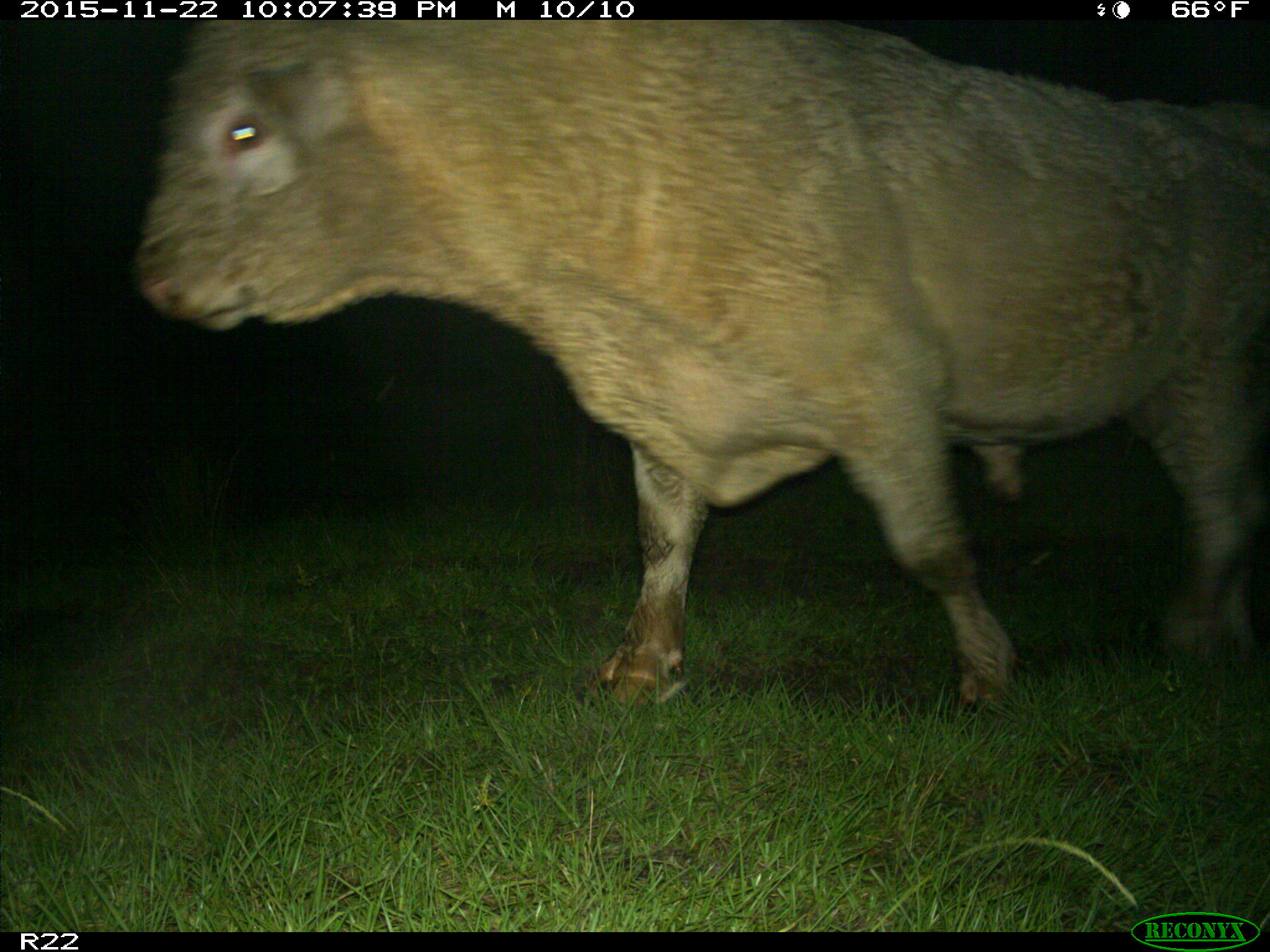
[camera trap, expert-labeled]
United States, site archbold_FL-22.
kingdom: Animalia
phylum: Chordata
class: Mammalia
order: Artiodactyla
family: Bovidae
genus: Bos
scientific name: Bos taurus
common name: domestic cow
Bos taurus (domestic cow).